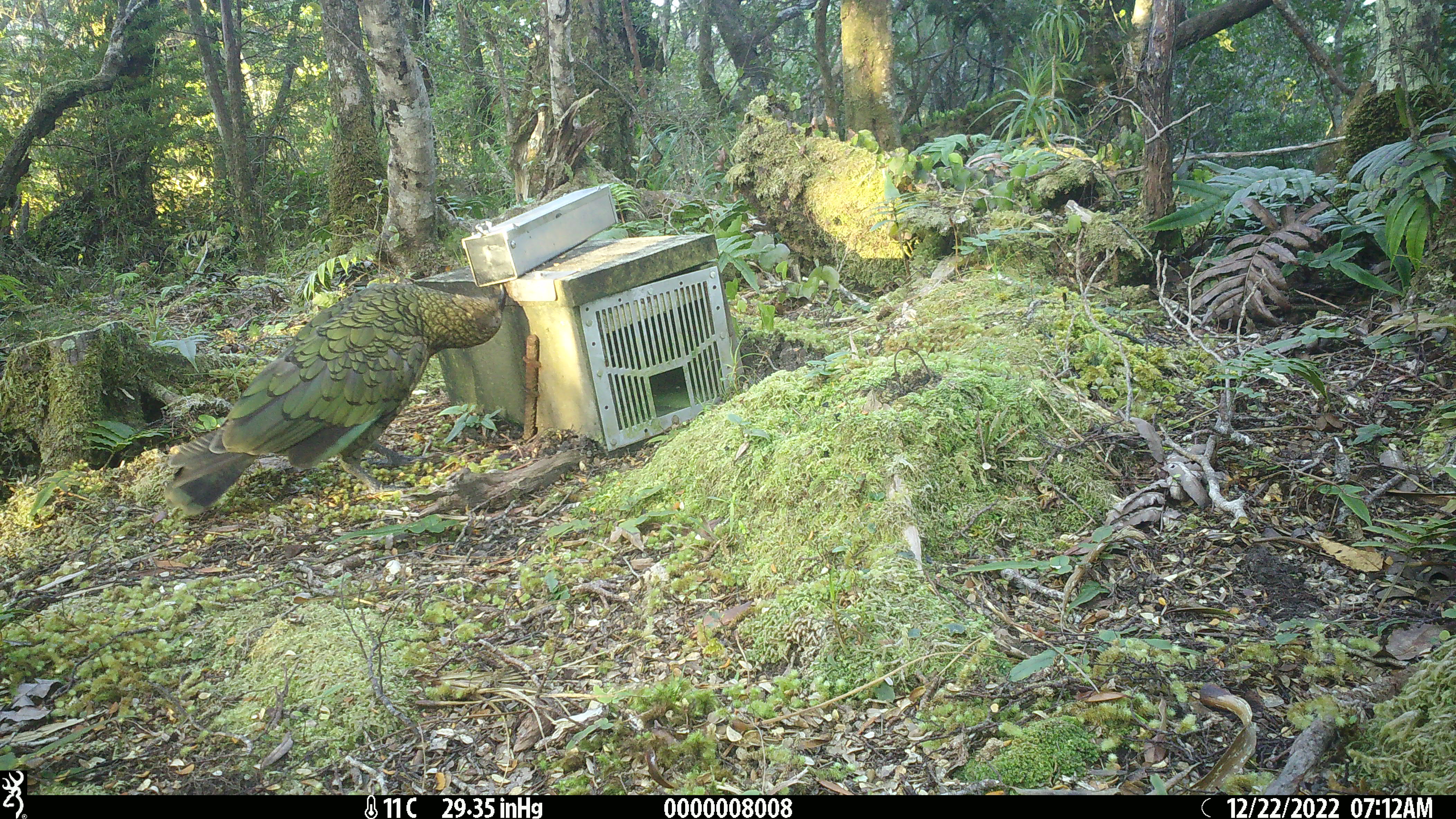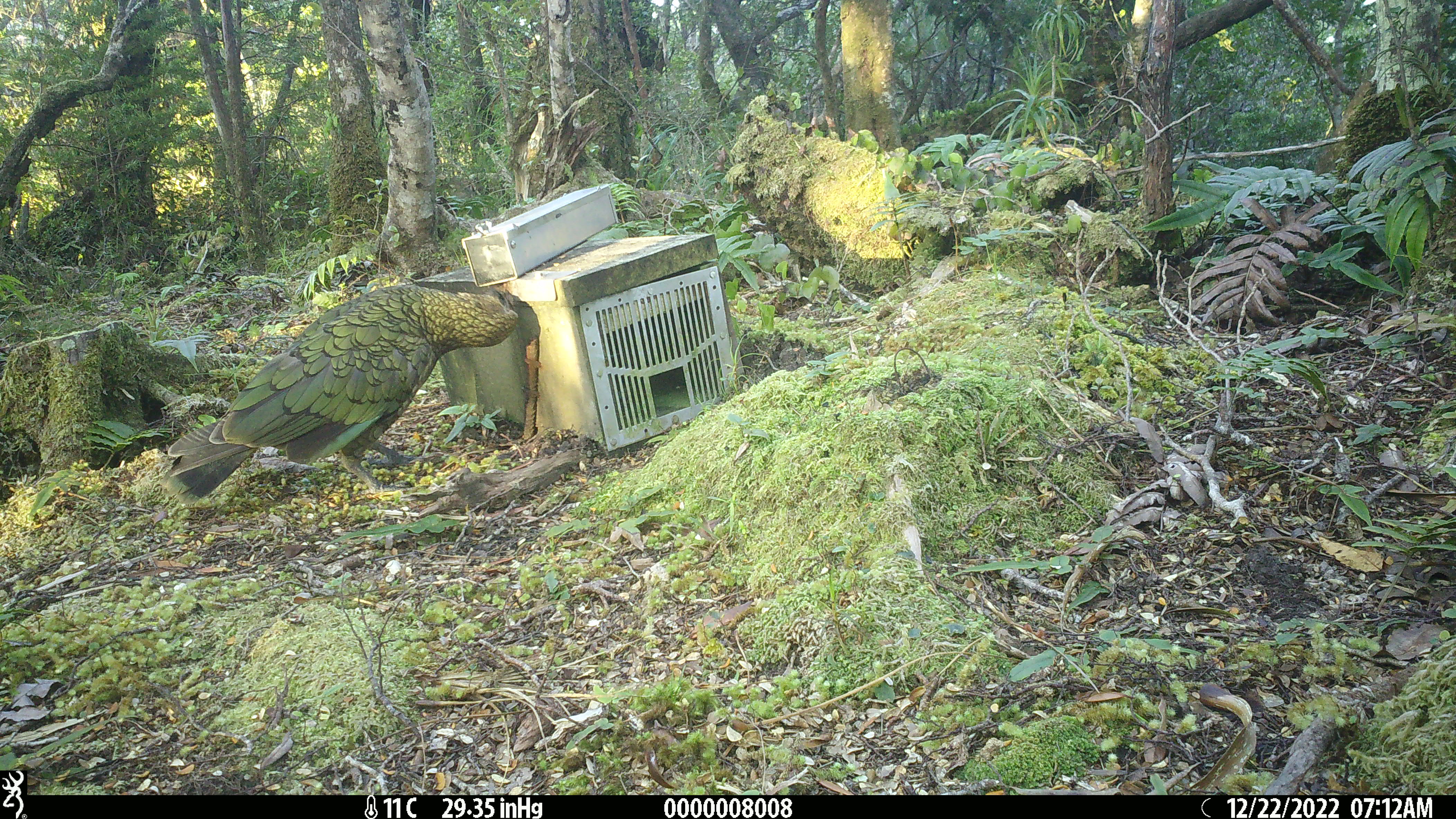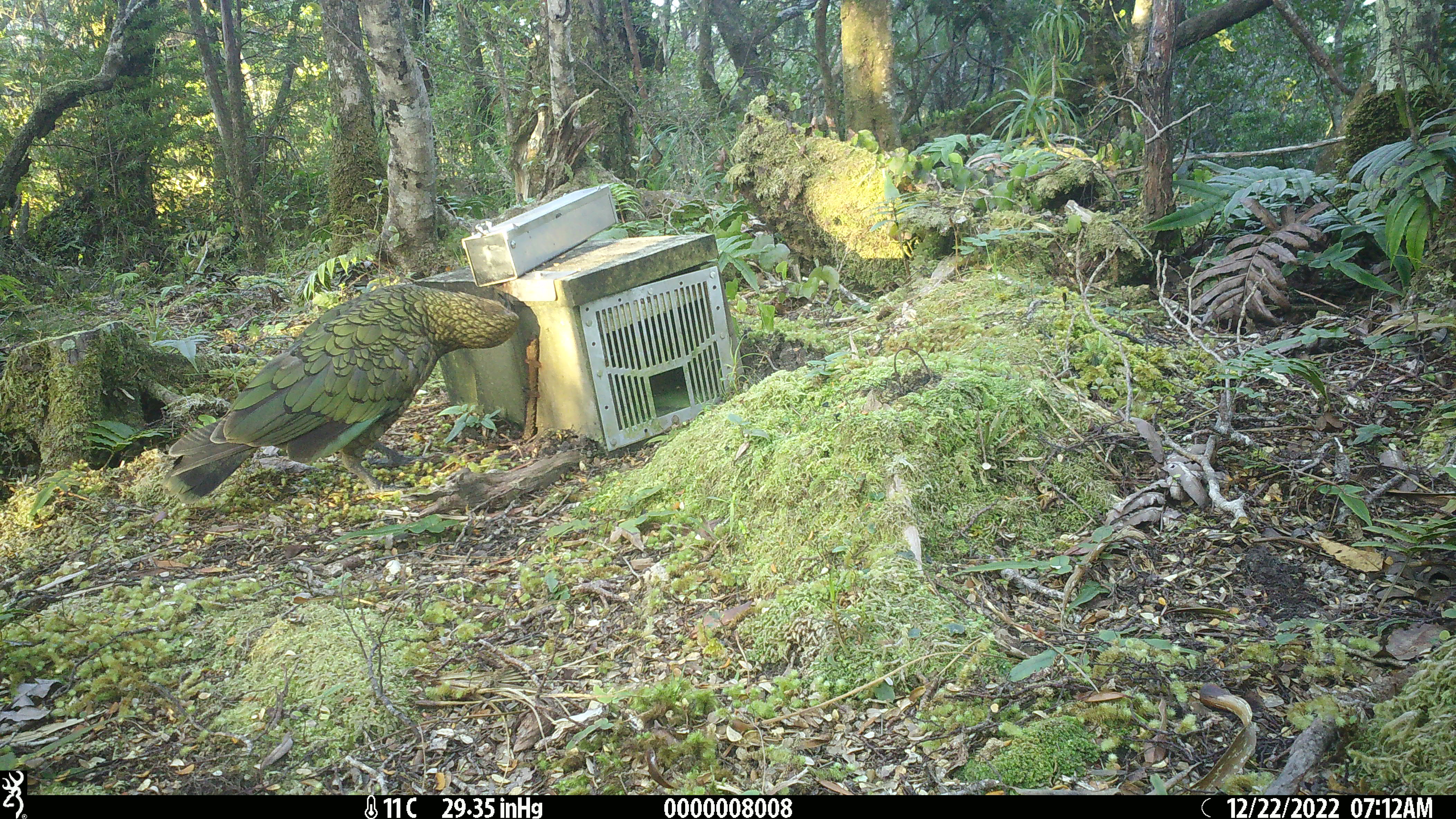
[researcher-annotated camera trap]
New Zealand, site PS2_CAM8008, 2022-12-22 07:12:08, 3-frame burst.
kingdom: Animalia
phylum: Chordata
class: Aves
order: Psittaciformes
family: Strigopidae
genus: Nestor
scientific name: Nestor notabilis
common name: kea